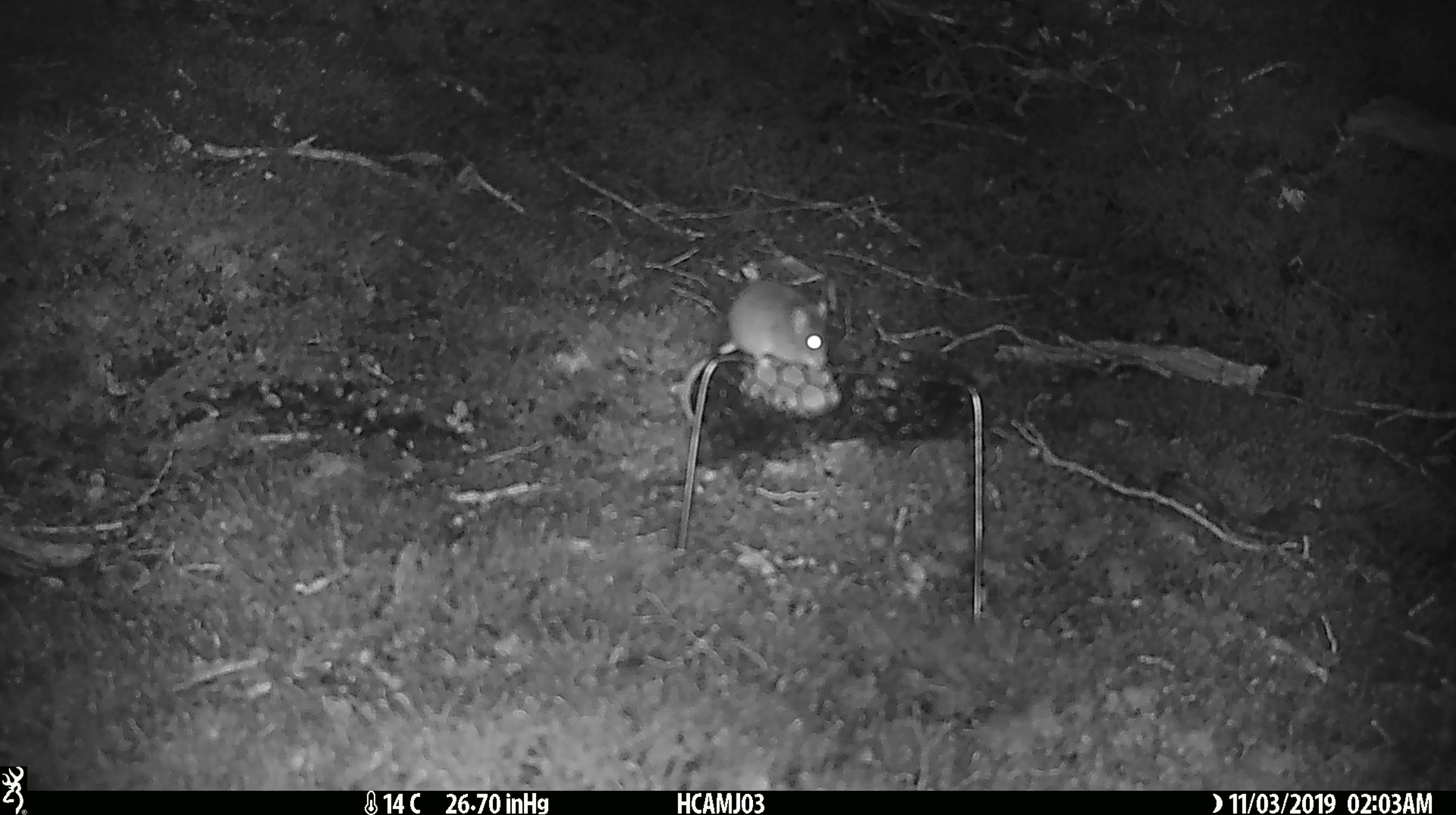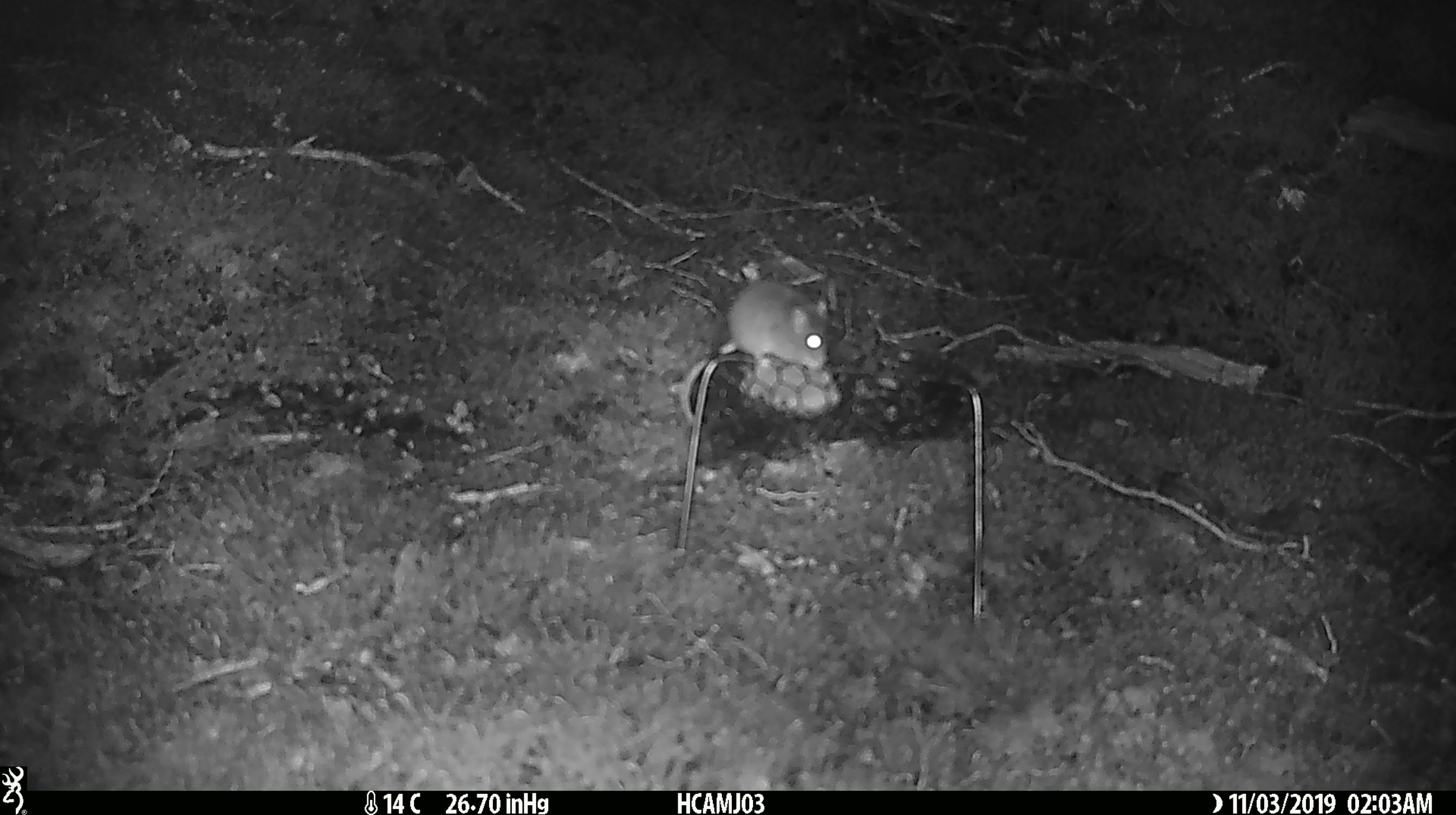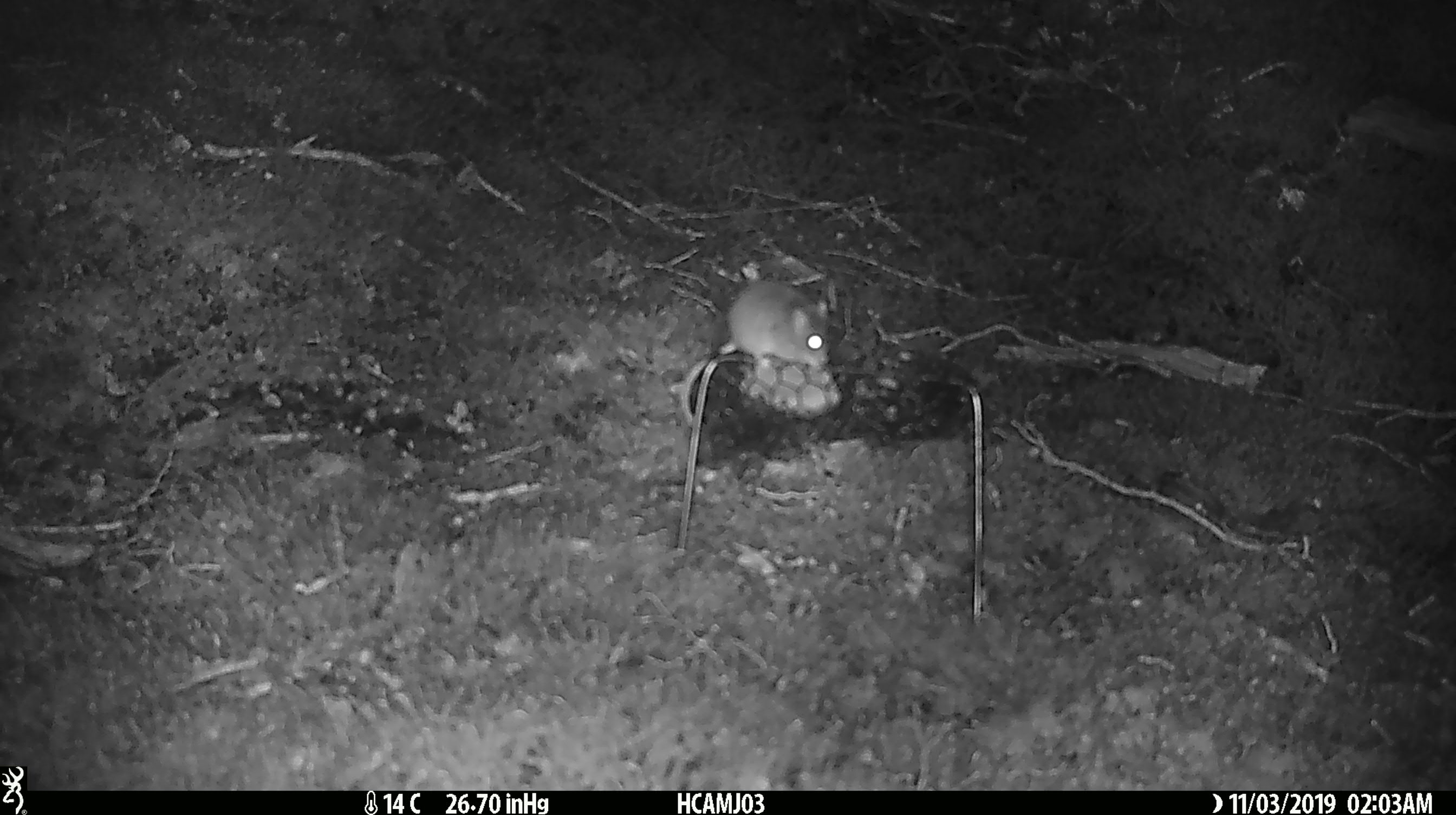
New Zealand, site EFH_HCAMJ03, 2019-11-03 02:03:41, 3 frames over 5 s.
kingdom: Animalia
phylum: Chordata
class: Mammalia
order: Rodentia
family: Muridae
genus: Mus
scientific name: Mus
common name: mouse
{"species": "mouse (Mus)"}